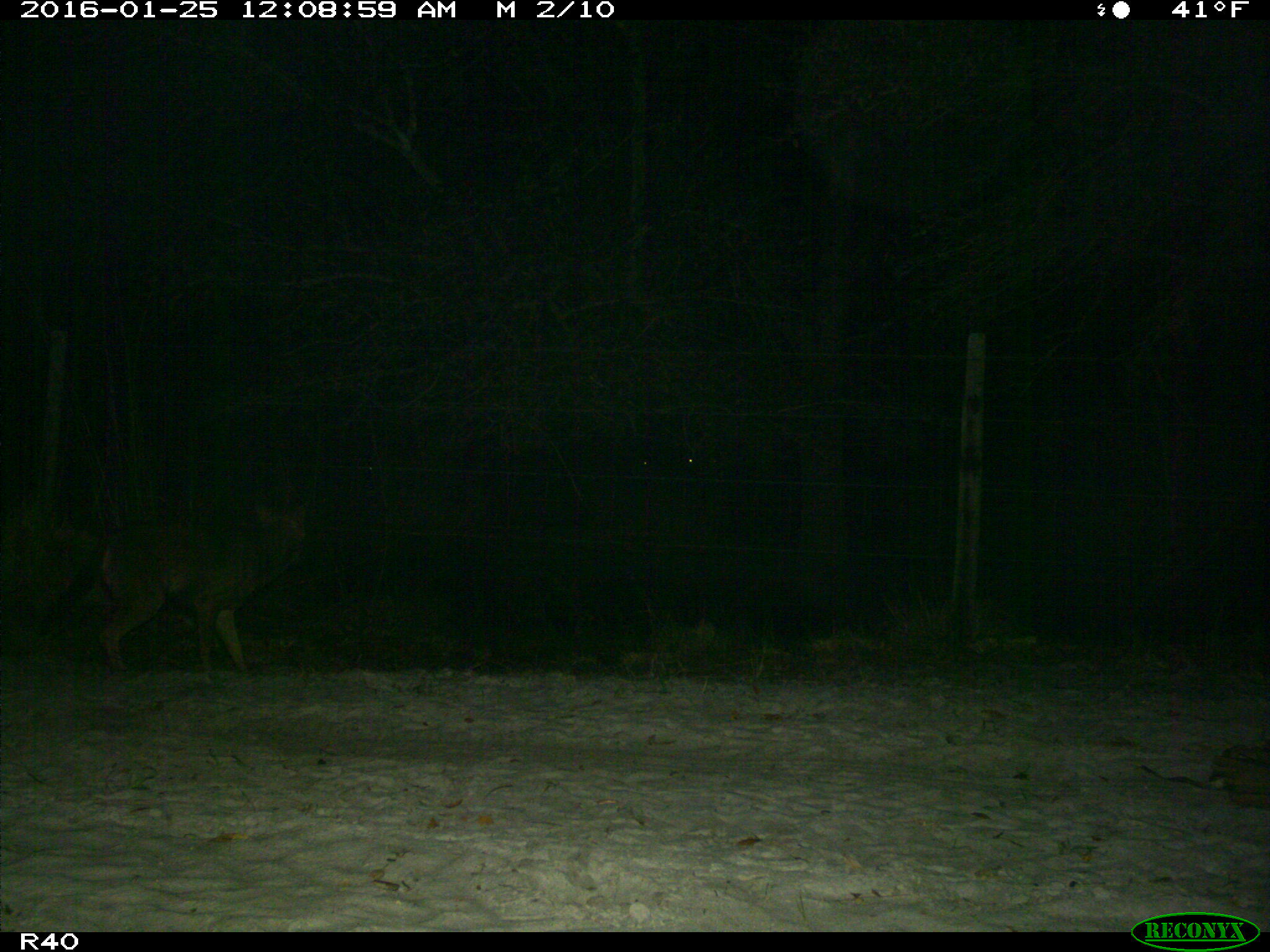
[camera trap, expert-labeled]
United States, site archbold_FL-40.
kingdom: Animalia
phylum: Chordata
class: Mammalia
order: Carnivora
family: Felidae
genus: Lynx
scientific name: Lynx rufus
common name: bobcat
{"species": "Lynx rufus (bobcat)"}